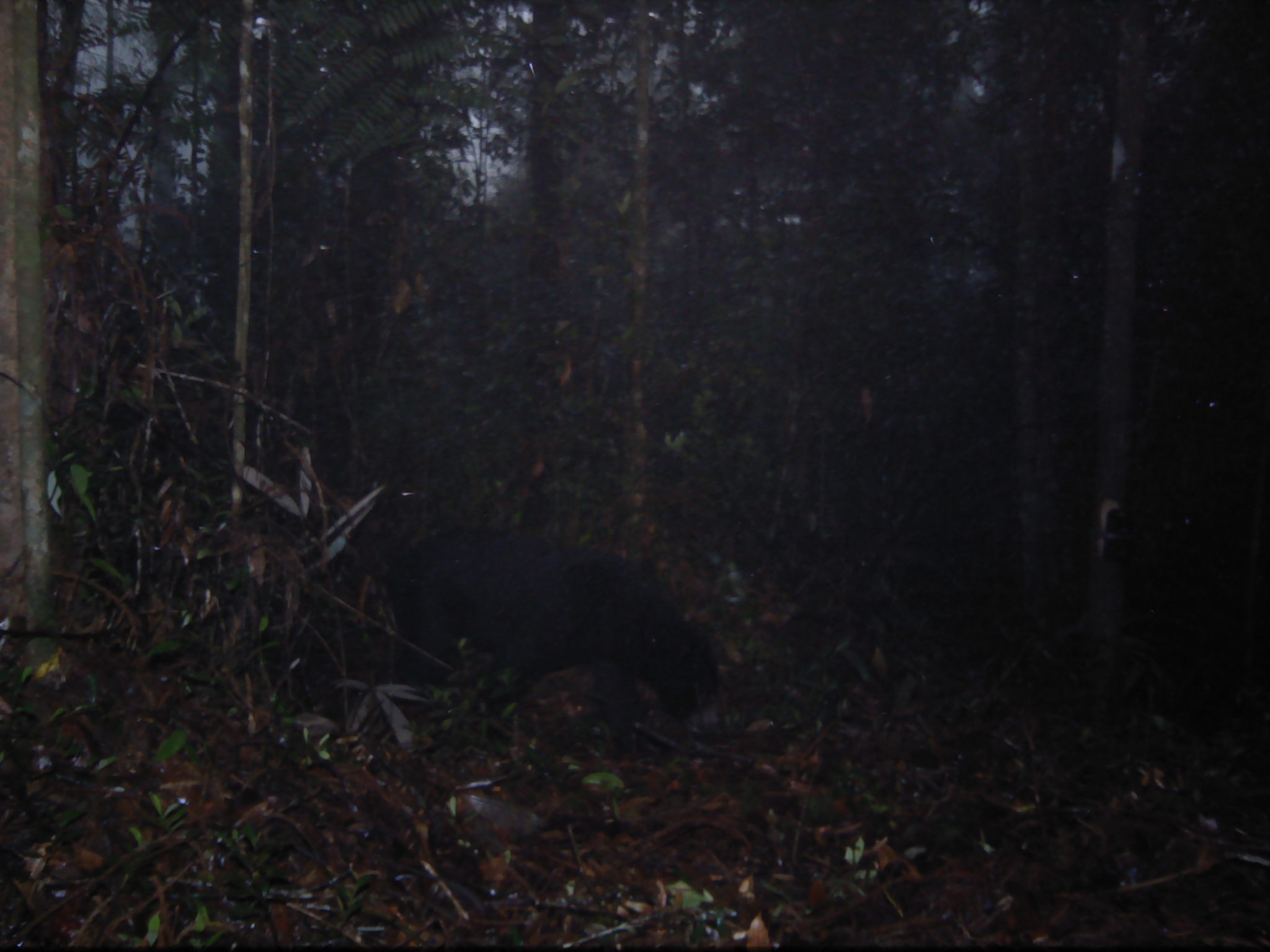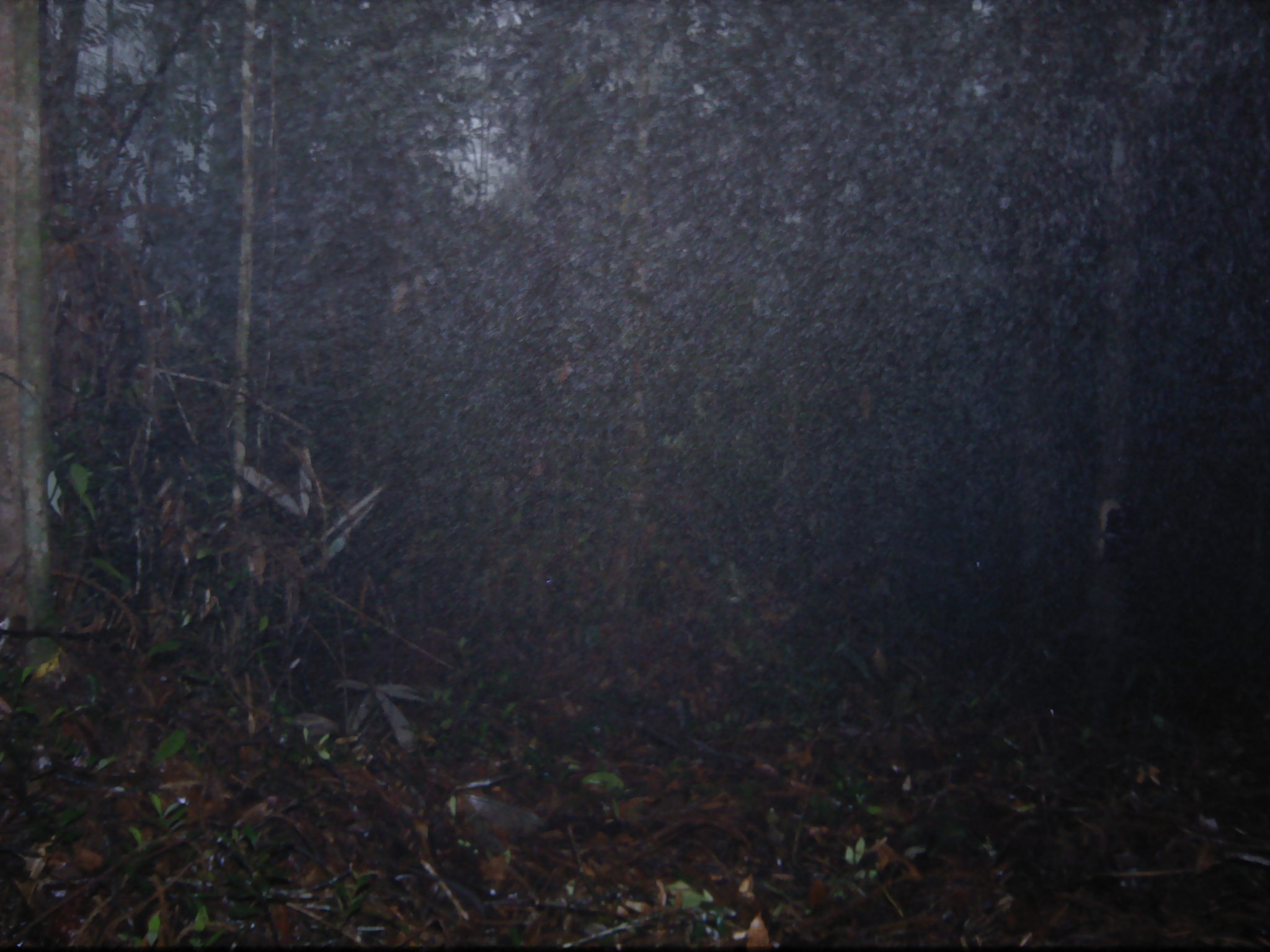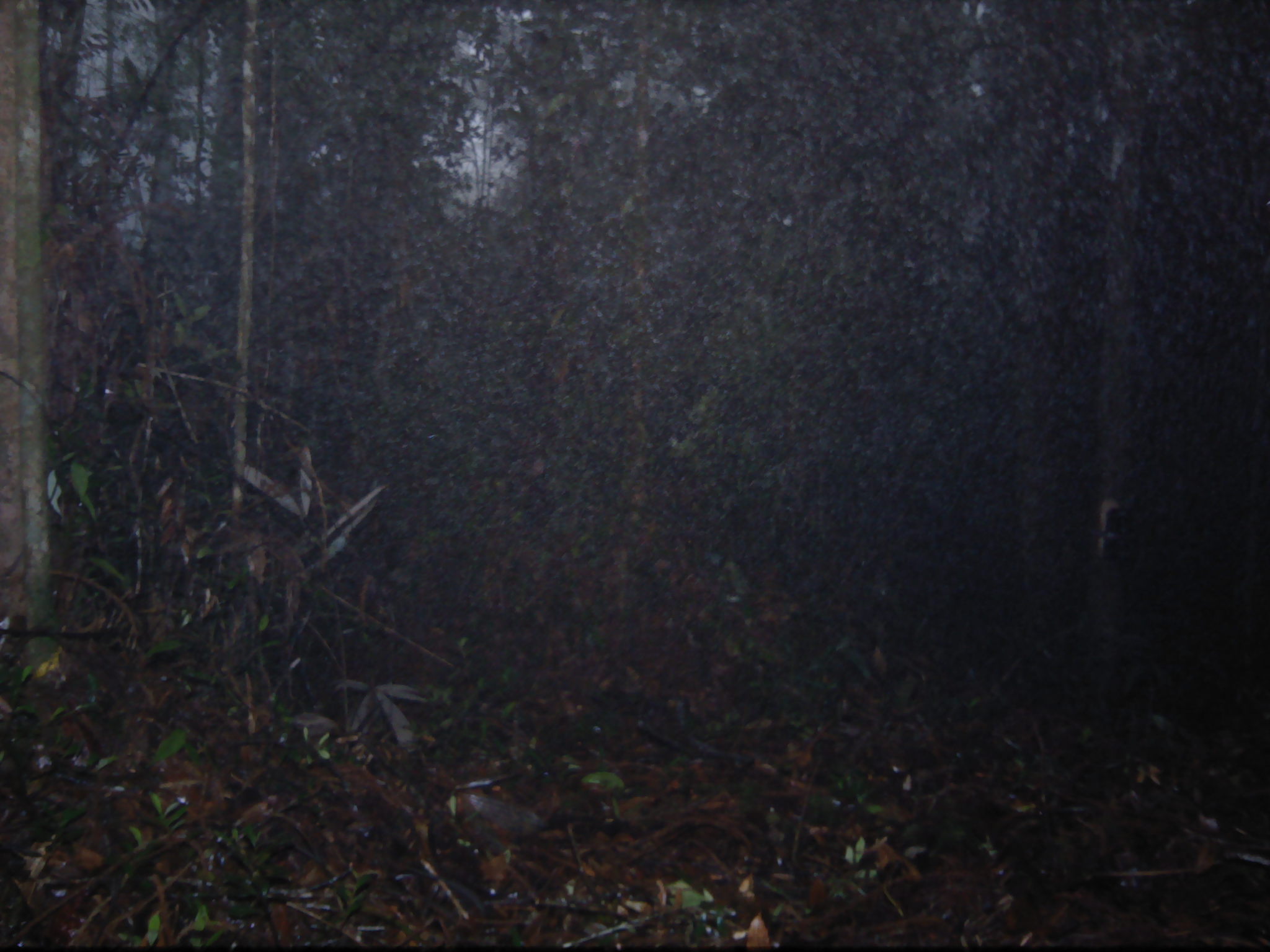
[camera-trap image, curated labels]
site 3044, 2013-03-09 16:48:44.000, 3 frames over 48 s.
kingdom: Animalia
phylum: Chordata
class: Mammalia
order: Carnivora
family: Ursidae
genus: Helarctos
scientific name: Helarctos malayanus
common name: sun bear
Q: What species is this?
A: Helarctos malayanus (sun bear).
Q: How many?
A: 1.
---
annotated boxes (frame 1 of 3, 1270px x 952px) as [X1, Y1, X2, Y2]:
helarctos malayanus: [378, 522, 724, 758]